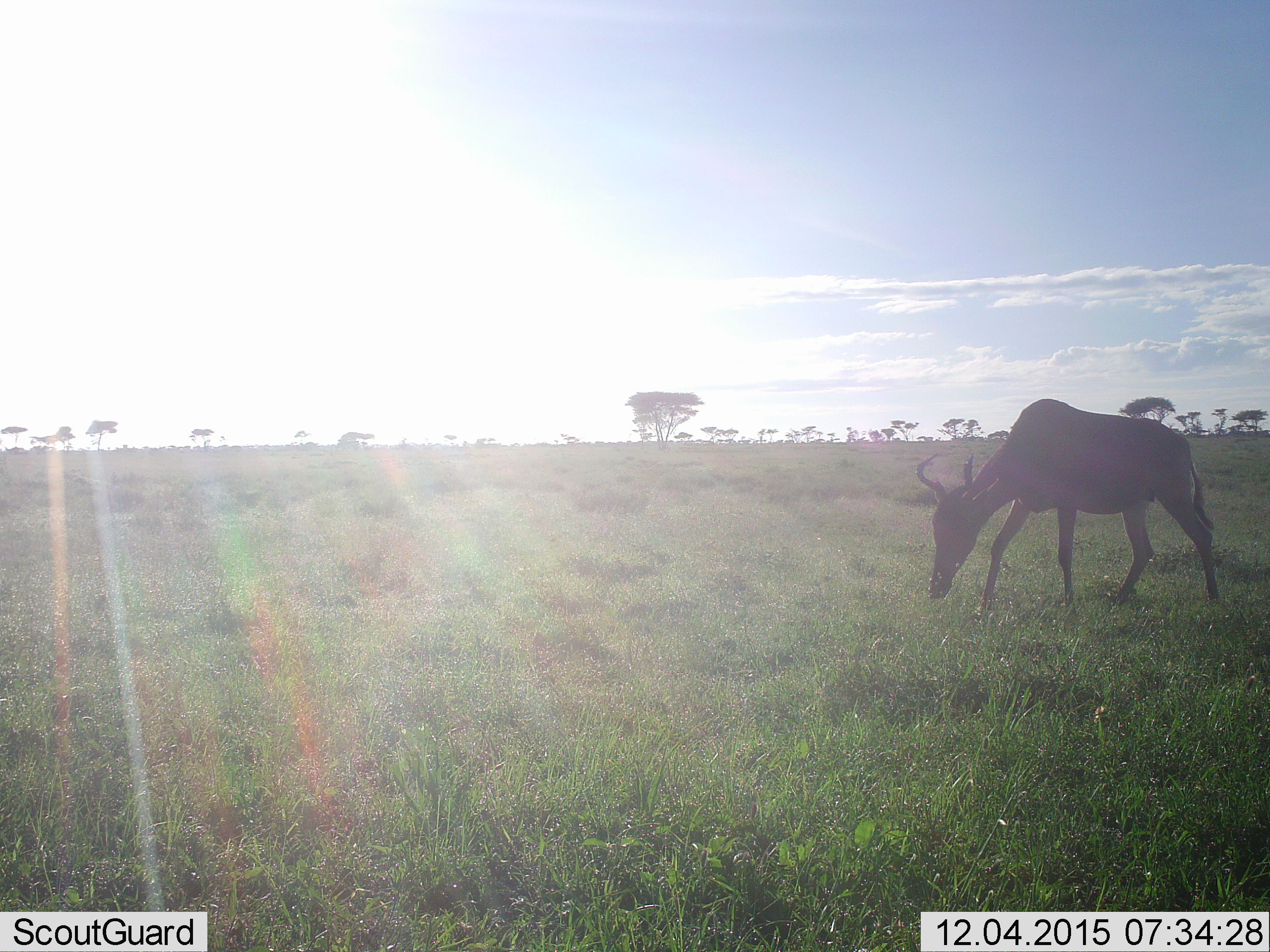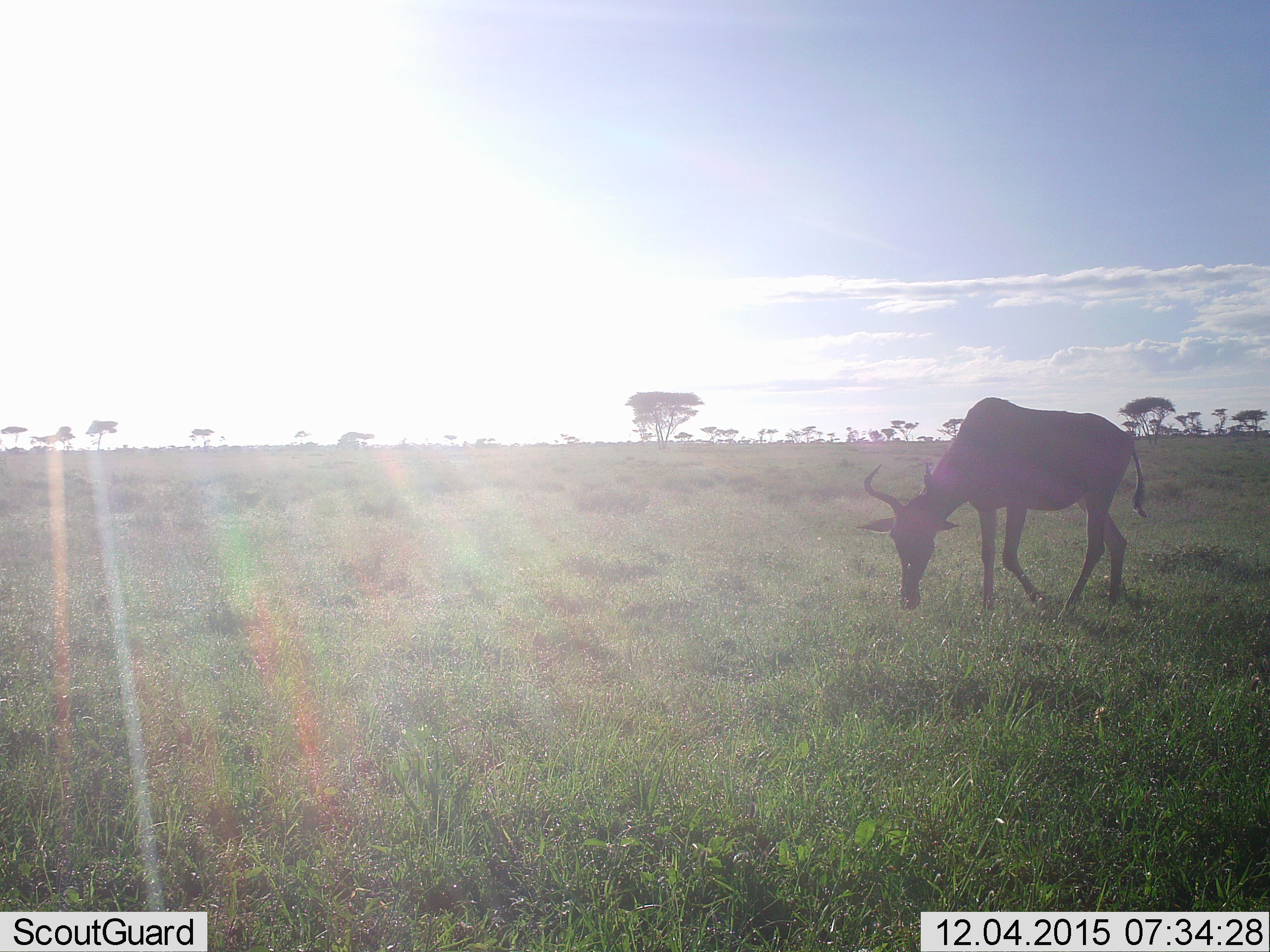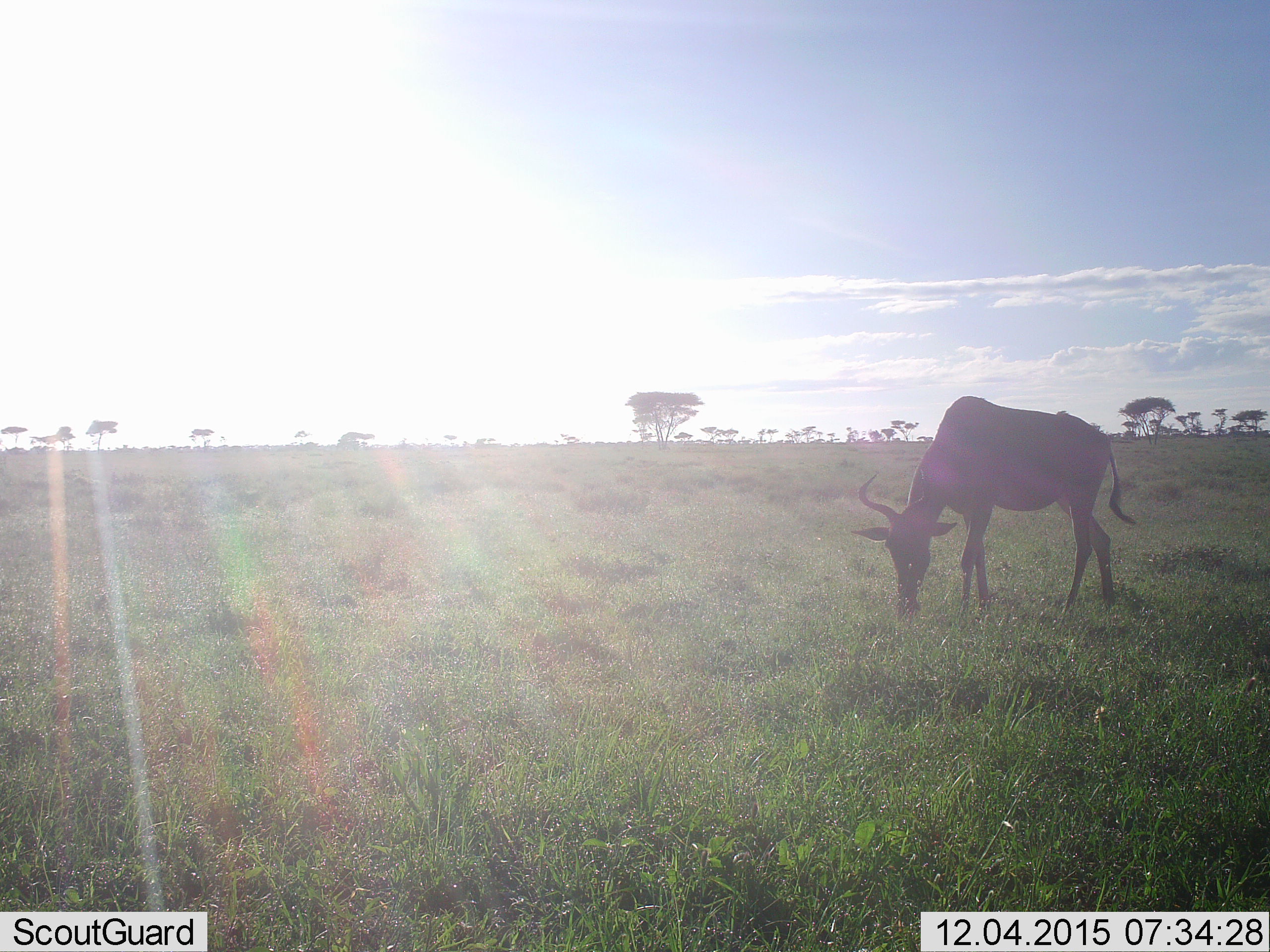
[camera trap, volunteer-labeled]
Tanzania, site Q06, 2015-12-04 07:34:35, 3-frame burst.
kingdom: Animalia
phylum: Chordata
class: Mammalia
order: Artiodactyla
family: Bovidae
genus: Alcelaphus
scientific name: Alcelaphus buselaphus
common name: hartebeest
Hartebeest (Alcelaphus buselaphus), count 1. Behavior (volunteer vote fractions): standing 0%, resting 0%, moving 38%, interacting 0%. Young present (vote fraction): 0%. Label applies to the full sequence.